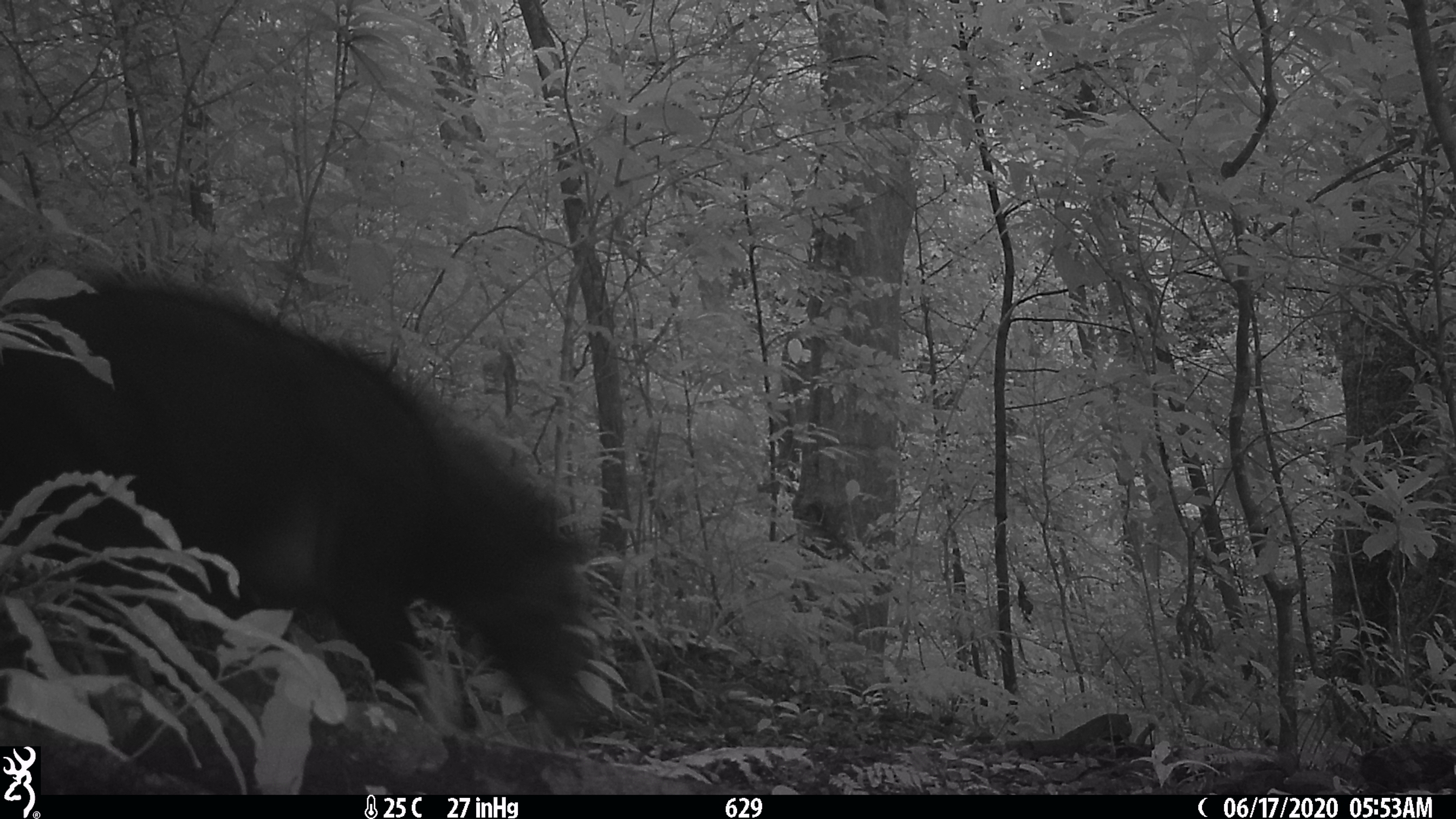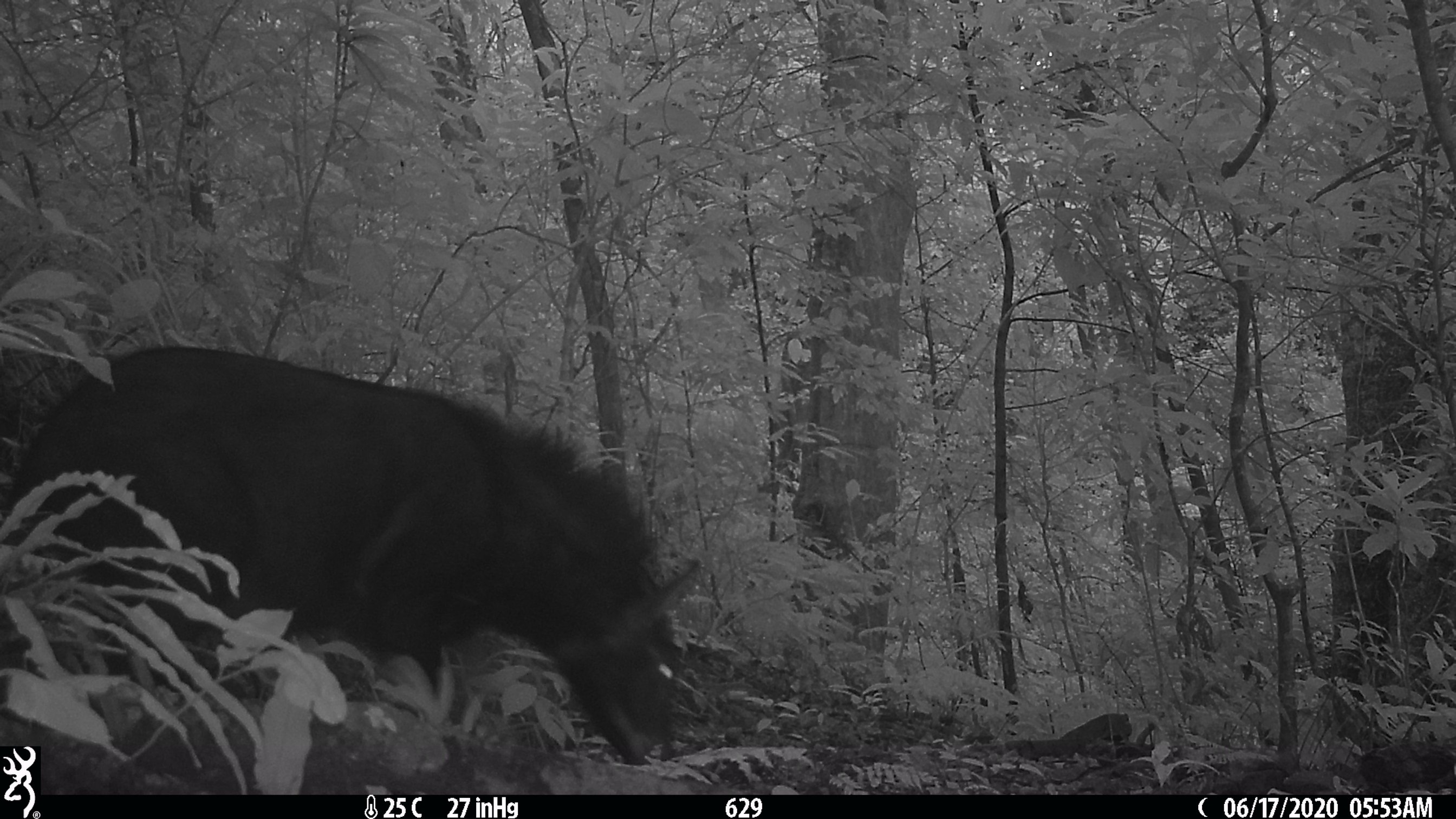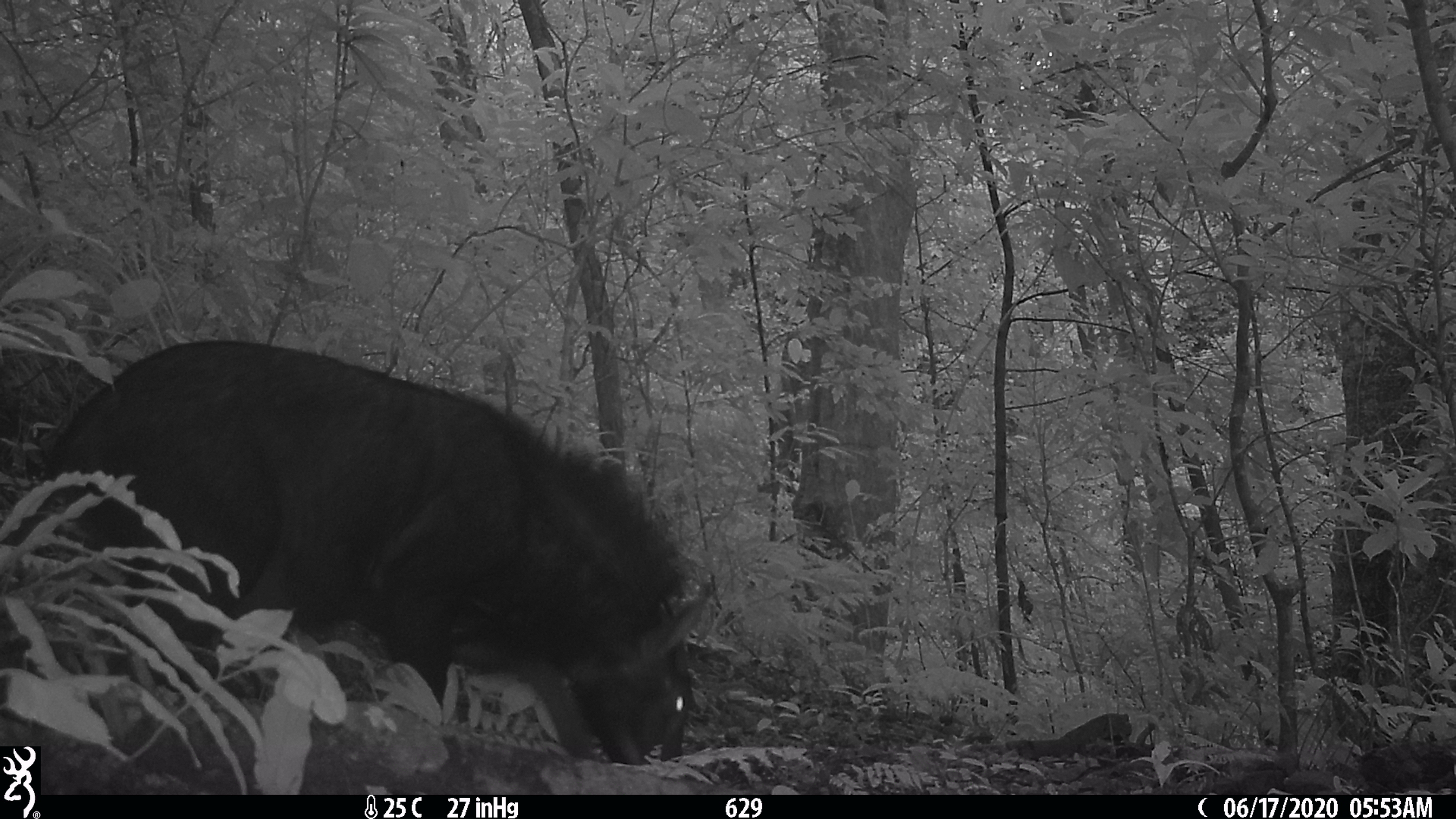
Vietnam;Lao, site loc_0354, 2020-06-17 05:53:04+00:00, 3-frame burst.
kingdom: Animalia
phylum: Chordata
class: Mammalia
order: Artiodactyla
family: Bovidae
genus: Capricornis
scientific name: Capricornis sumatraensis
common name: chinese serow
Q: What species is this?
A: Chinese serow (Capricornis sumatraensis).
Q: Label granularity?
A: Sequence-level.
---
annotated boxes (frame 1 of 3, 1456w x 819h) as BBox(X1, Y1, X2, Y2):
chinese serow: BBox(0, 267, 617, 750)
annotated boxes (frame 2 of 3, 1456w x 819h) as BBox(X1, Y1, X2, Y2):
chinese serow: BBox(1, 344, 702, 766)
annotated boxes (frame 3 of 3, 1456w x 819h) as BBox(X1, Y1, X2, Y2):
chinese serow: BBox(35, 340, 715, 762)